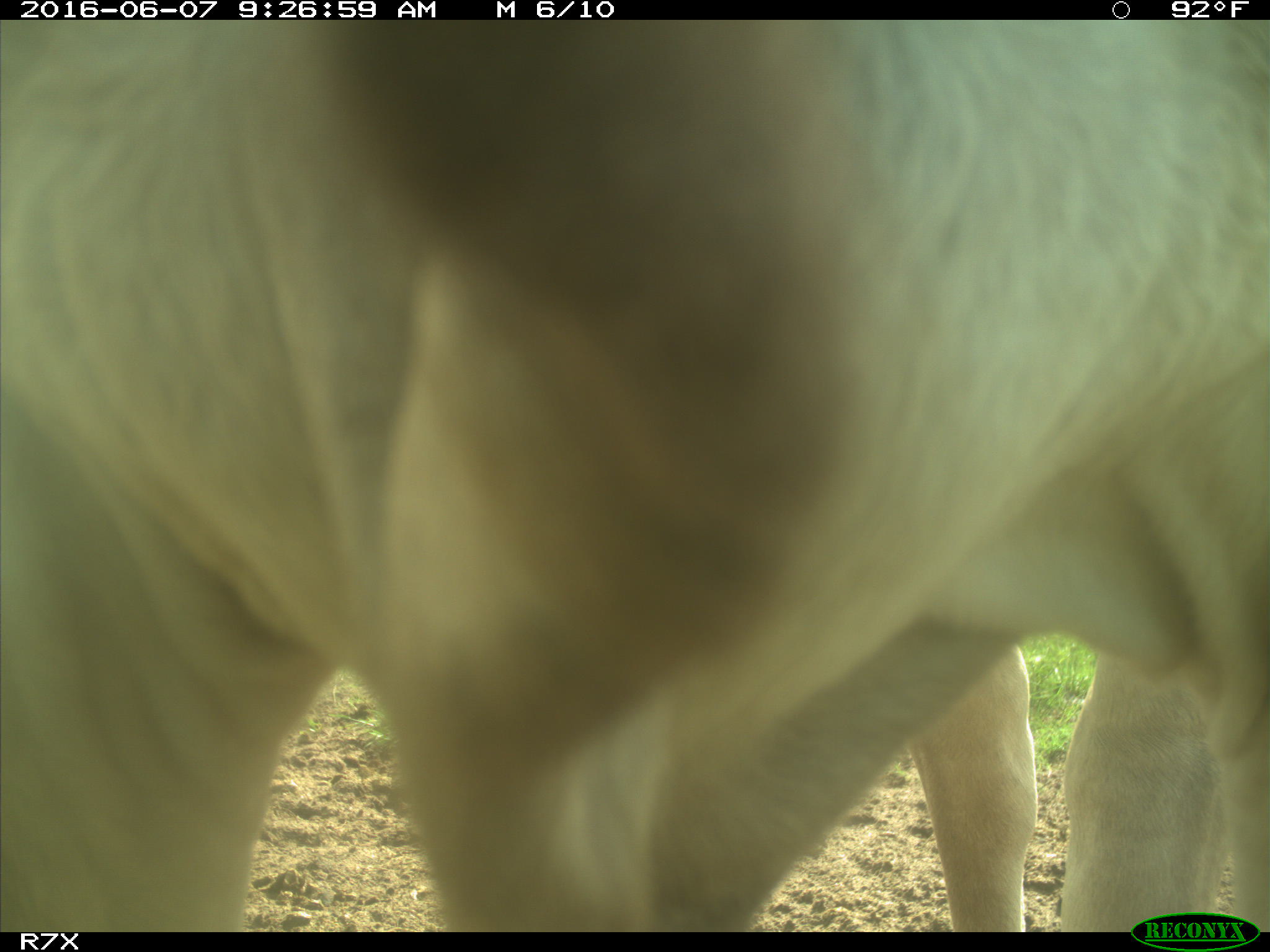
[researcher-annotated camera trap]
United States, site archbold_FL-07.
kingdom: Animalia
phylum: Chordata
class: Mammalia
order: Artiodactyla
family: Bovidae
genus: Bos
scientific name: Bos taurus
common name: domestic cow